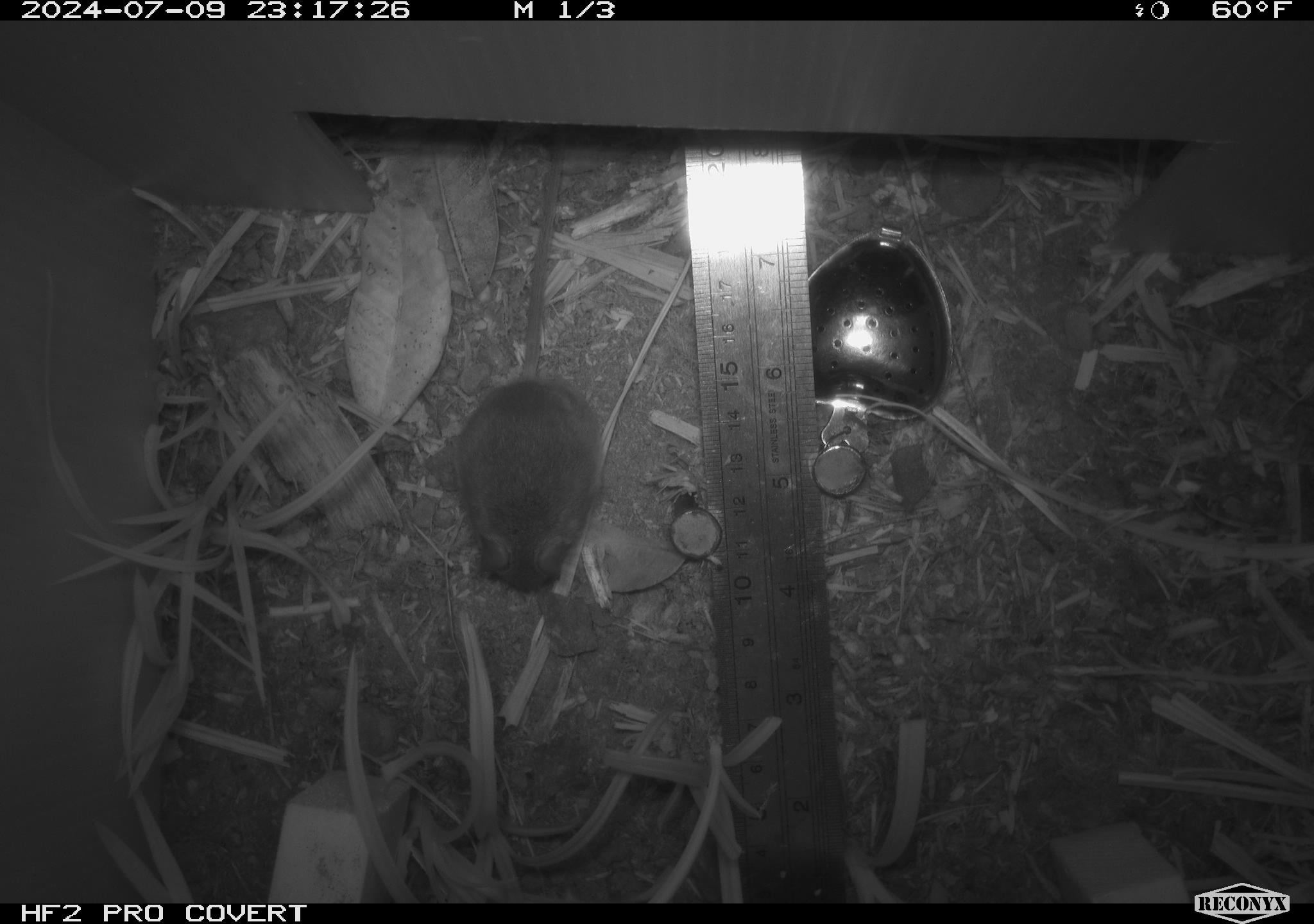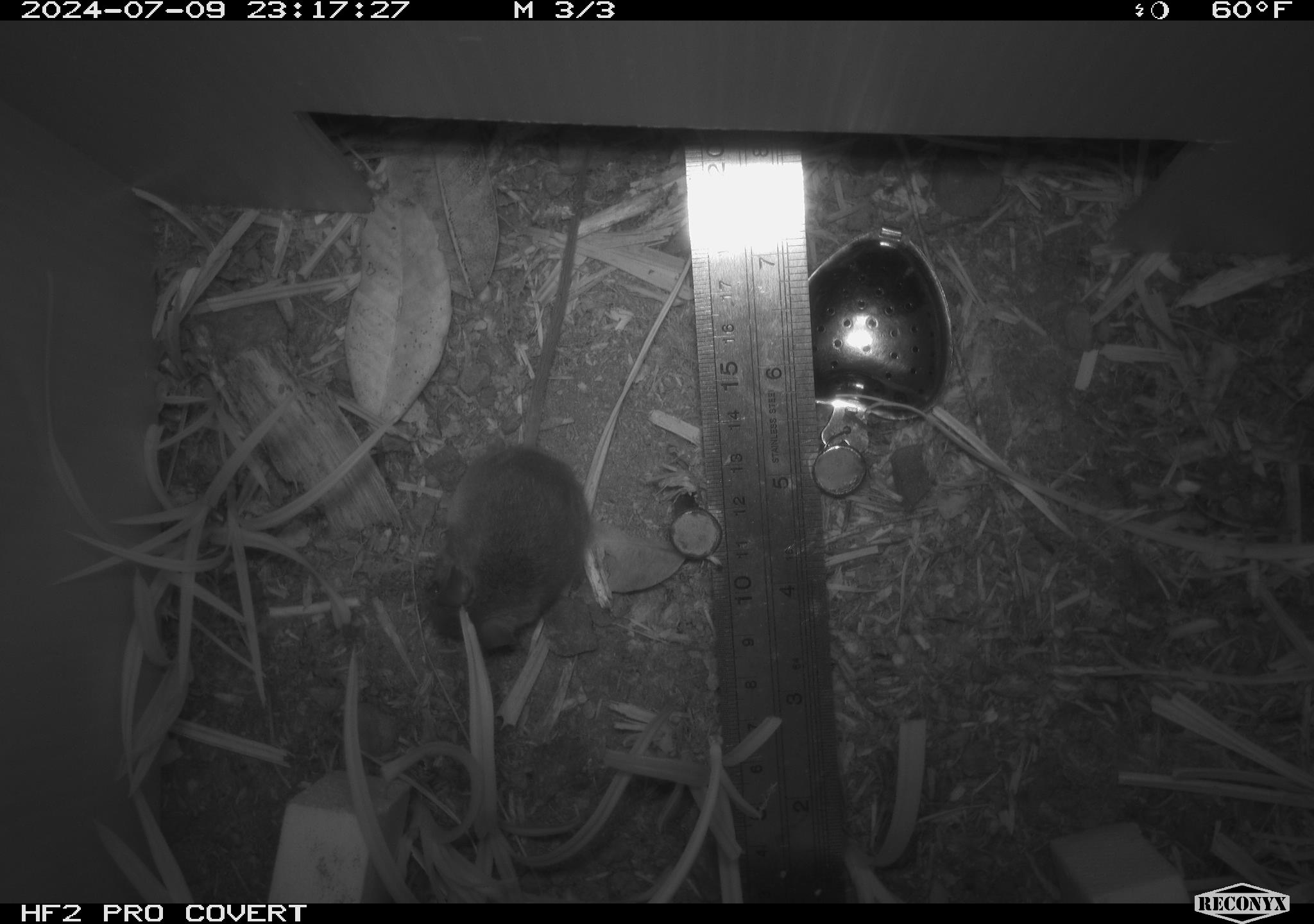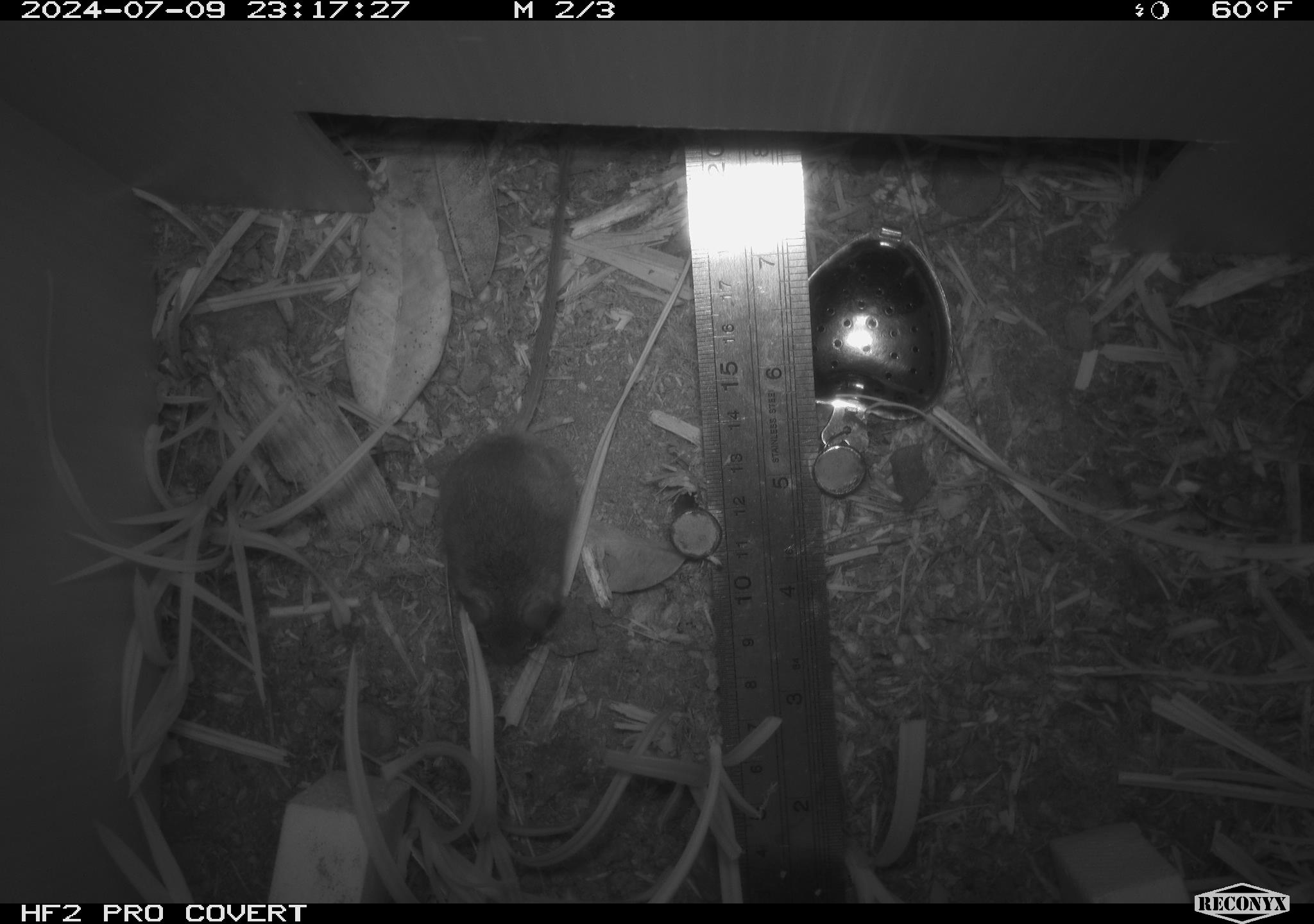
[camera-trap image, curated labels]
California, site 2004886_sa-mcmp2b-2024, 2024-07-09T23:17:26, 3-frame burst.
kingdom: Animalia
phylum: Chordata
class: Mammalia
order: Rodentia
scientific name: Rodentia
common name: mouse species